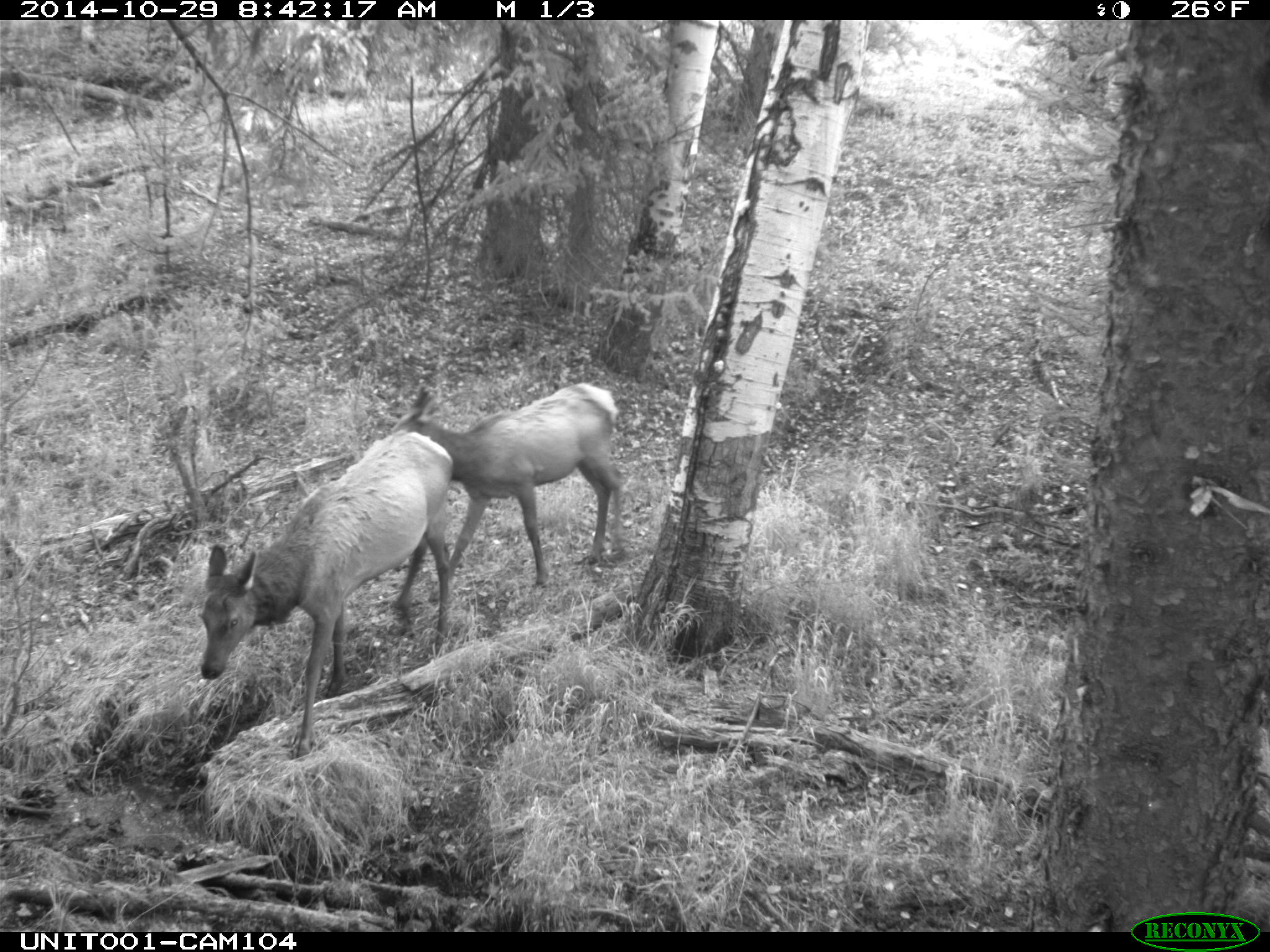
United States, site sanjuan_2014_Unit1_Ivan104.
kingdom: Animalia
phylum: Chordata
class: Mammalia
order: Artiodactyla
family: Cervidae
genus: Cervus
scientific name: Cervus elaphus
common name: red deer